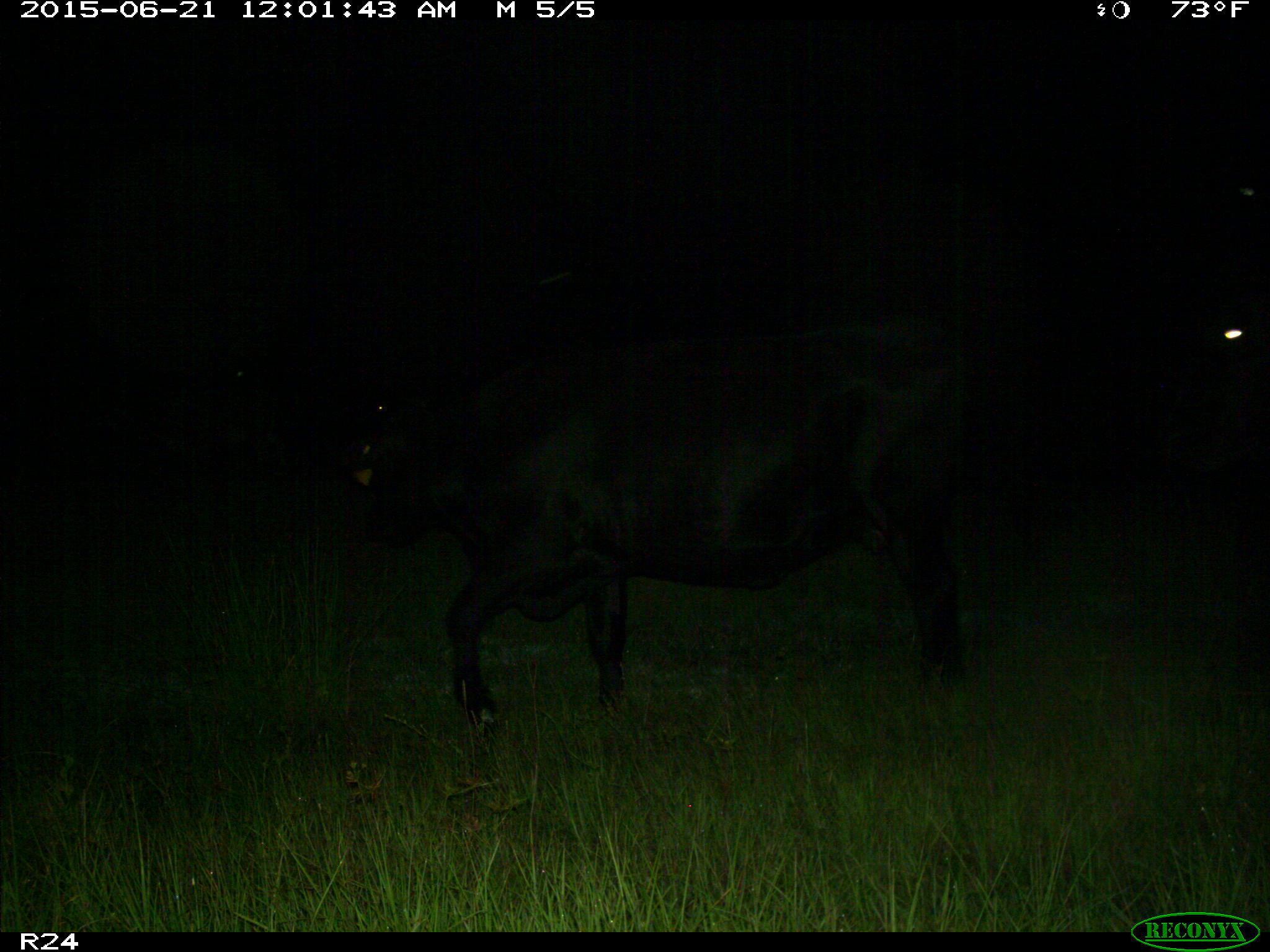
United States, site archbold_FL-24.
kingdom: Animalia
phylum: Chordata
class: Mammalia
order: Artiodactyla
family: Bovidae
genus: Bos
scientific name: Bos taurus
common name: domestic cow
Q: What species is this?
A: Bos taurus (domestic cow).